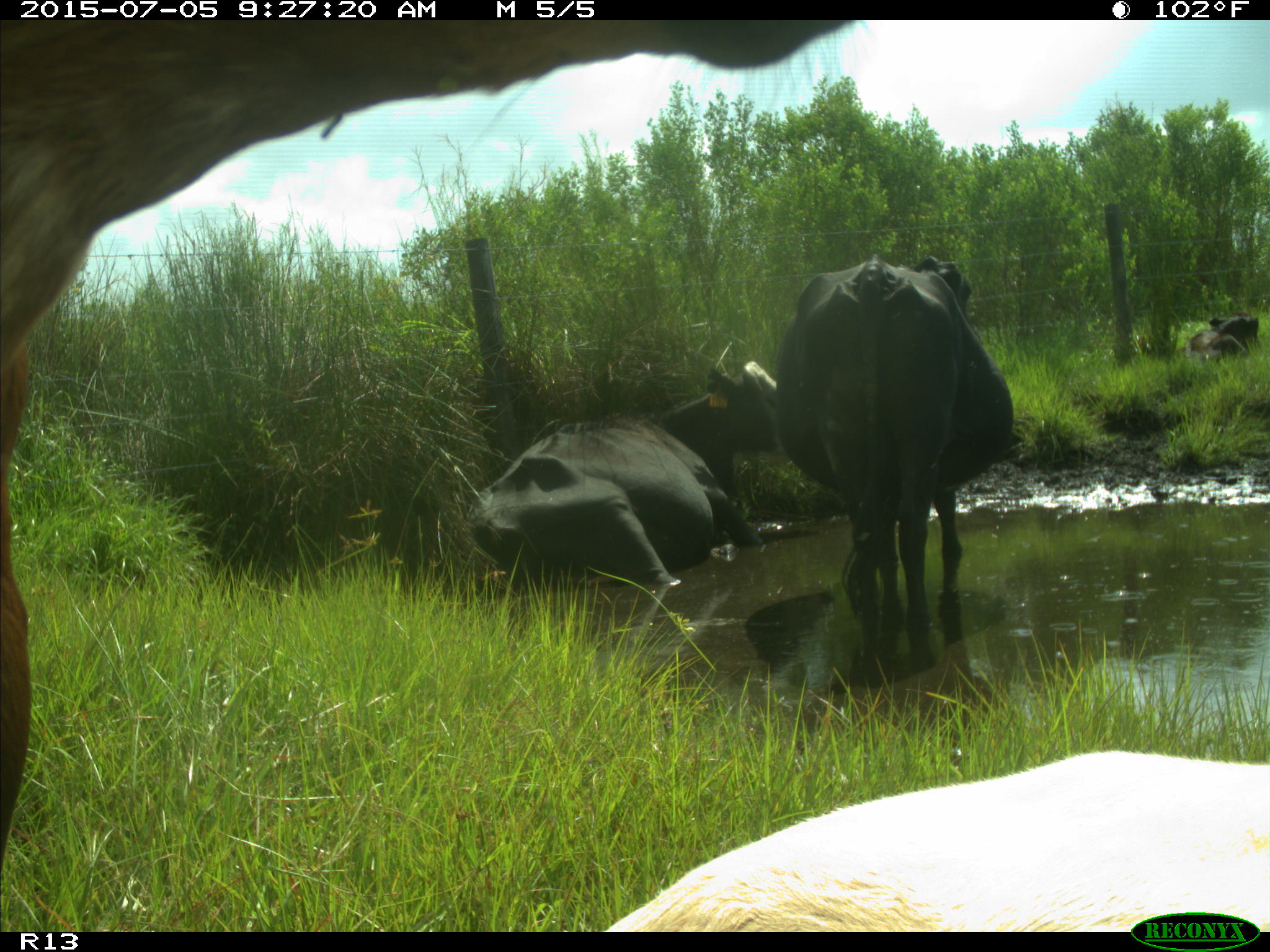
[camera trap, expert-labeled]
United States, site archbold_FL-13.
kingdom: Animalia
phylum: Chordata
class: Mammalia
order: Artiodactyla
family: Bovidae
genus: Bos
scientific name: Bos taurus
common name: domestic cow